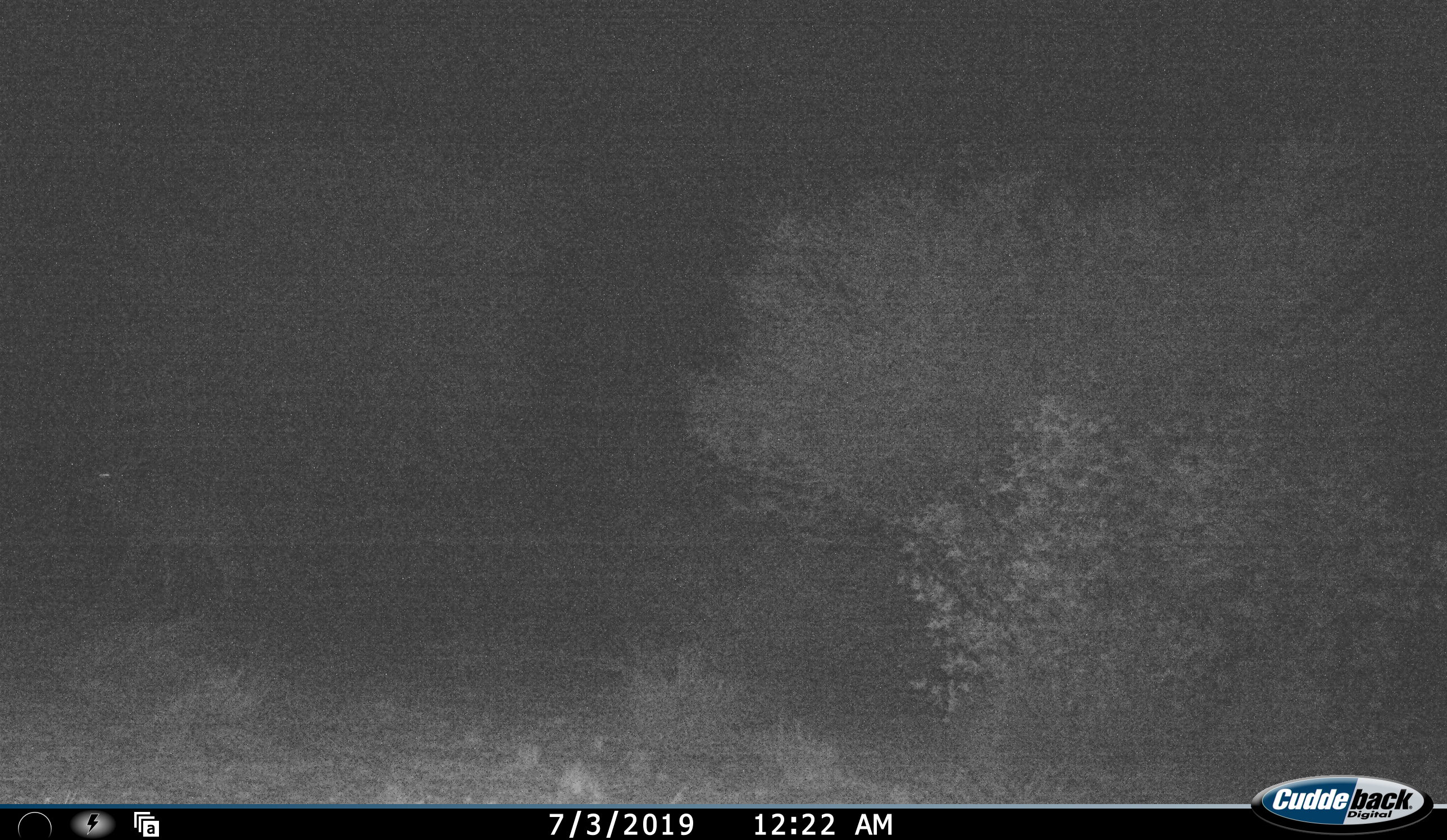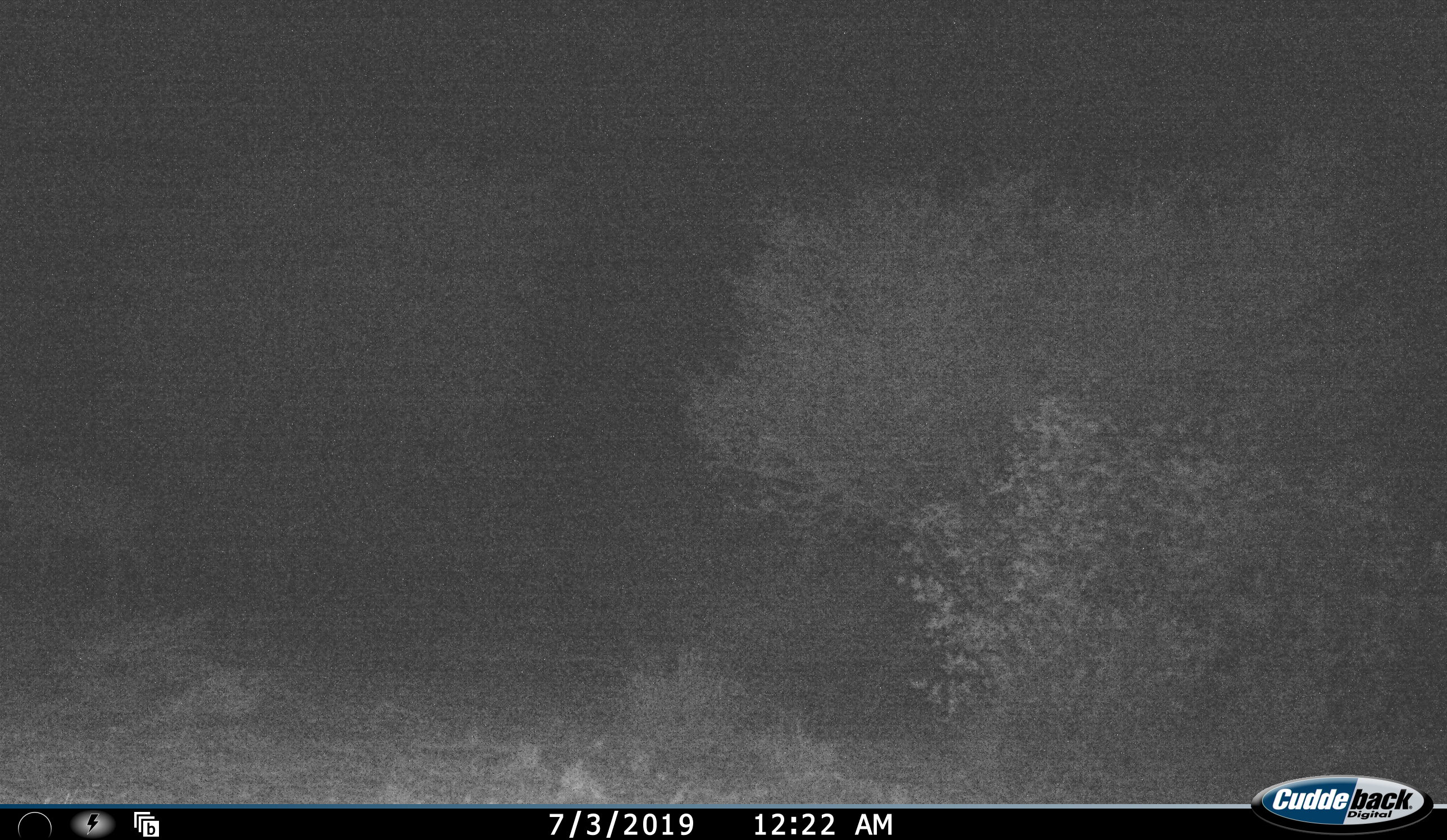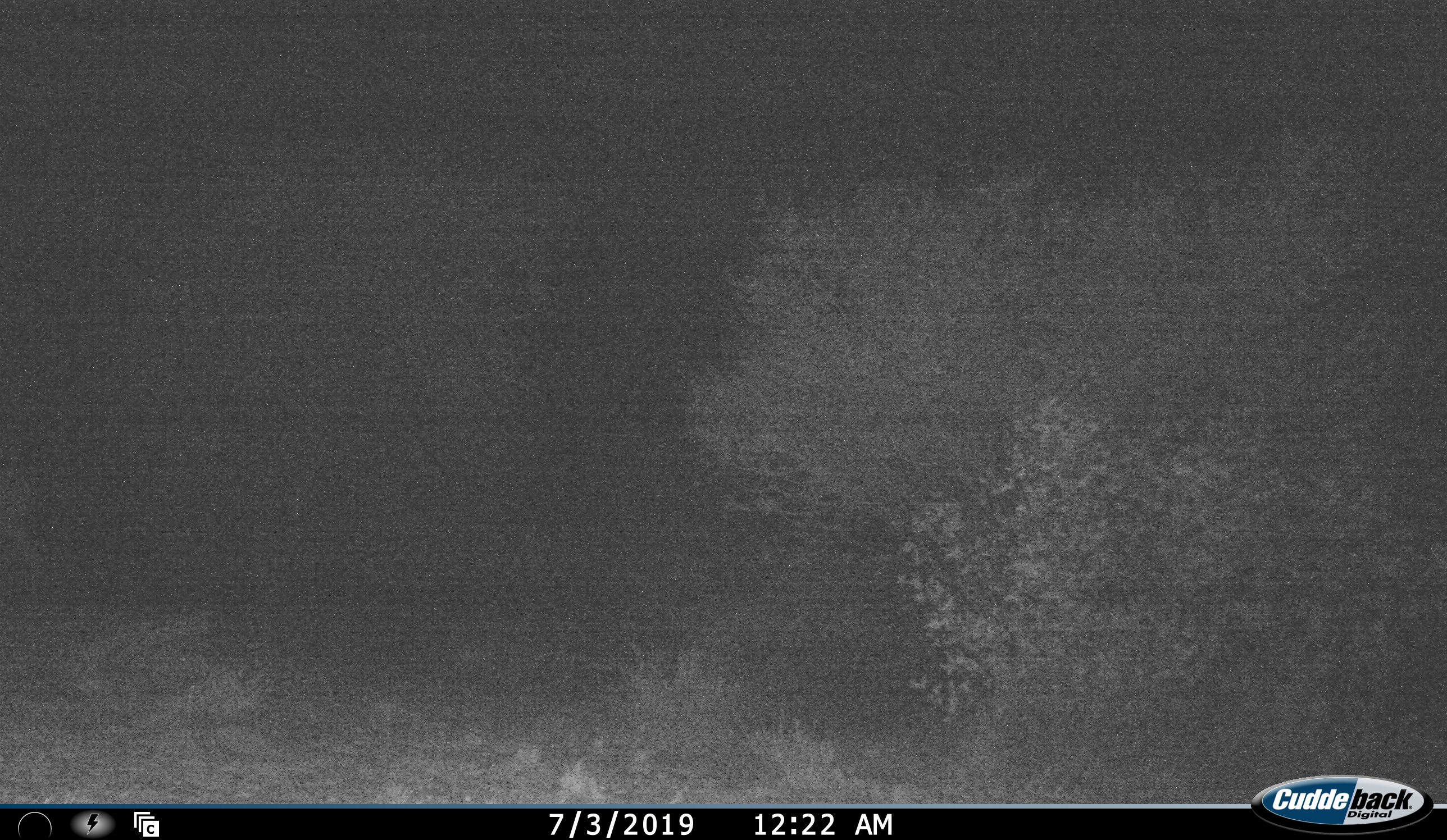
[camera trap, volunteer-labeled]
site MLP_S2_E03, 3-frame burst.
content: unidentified animal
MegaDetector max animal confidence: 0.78